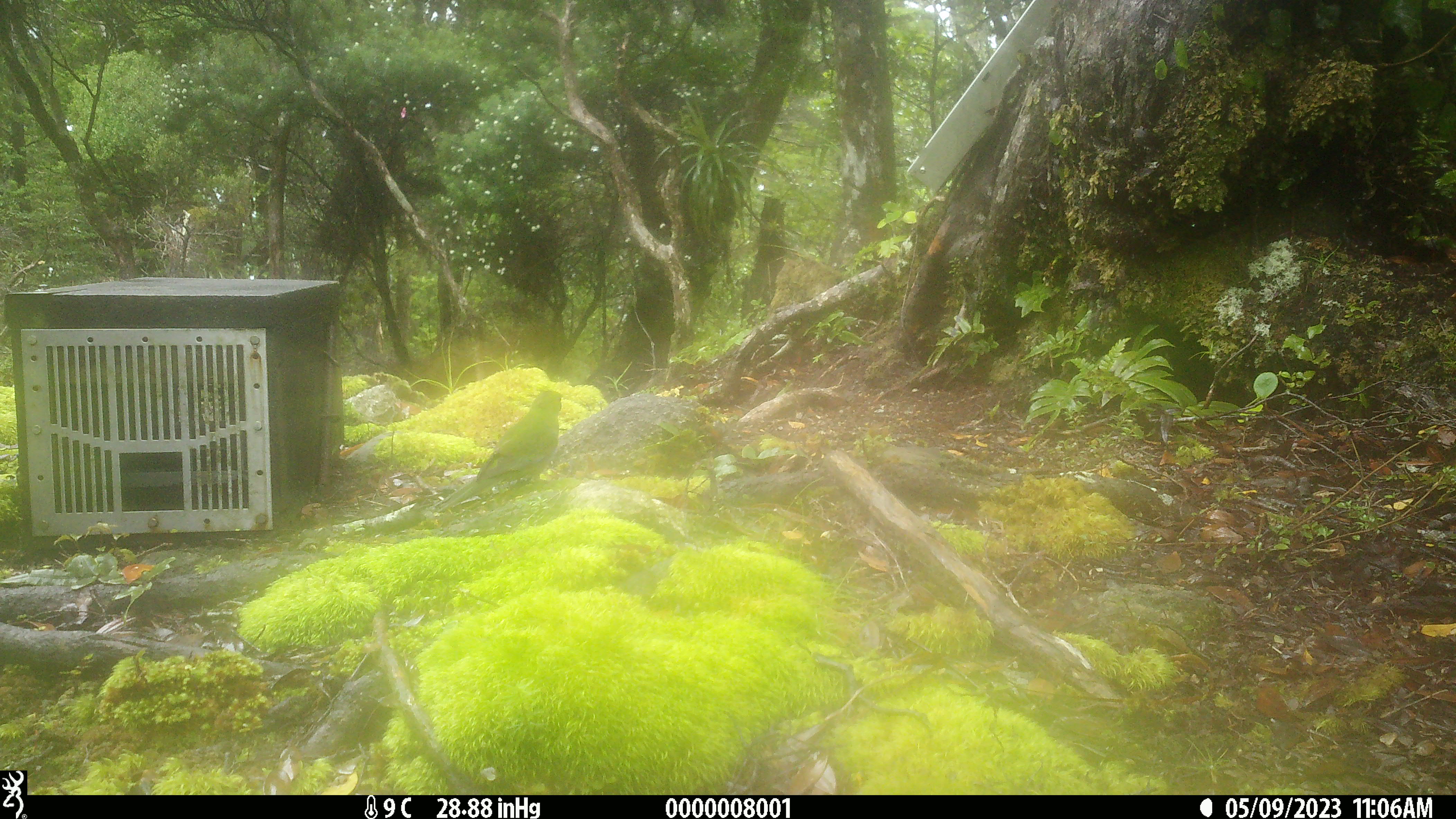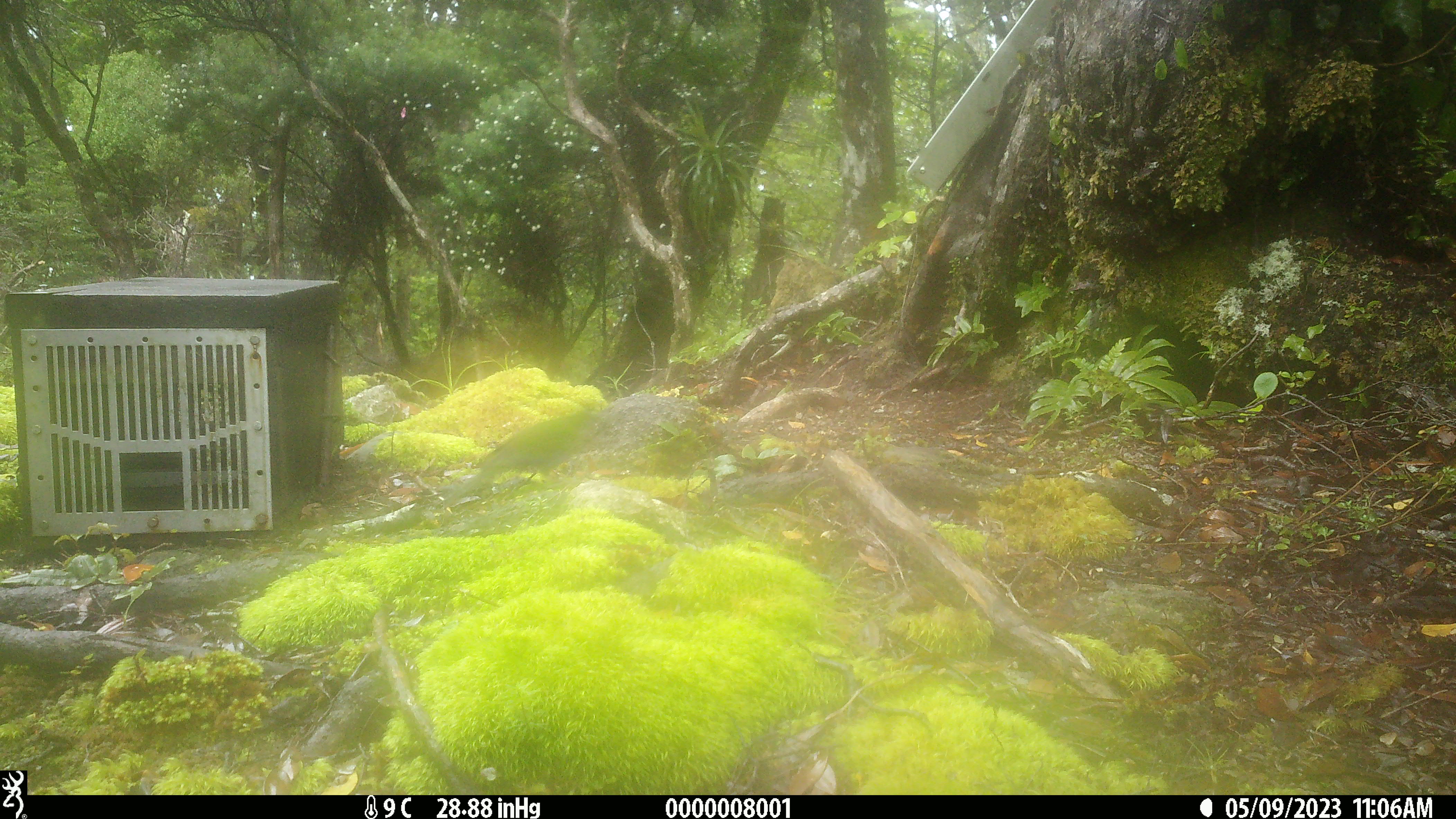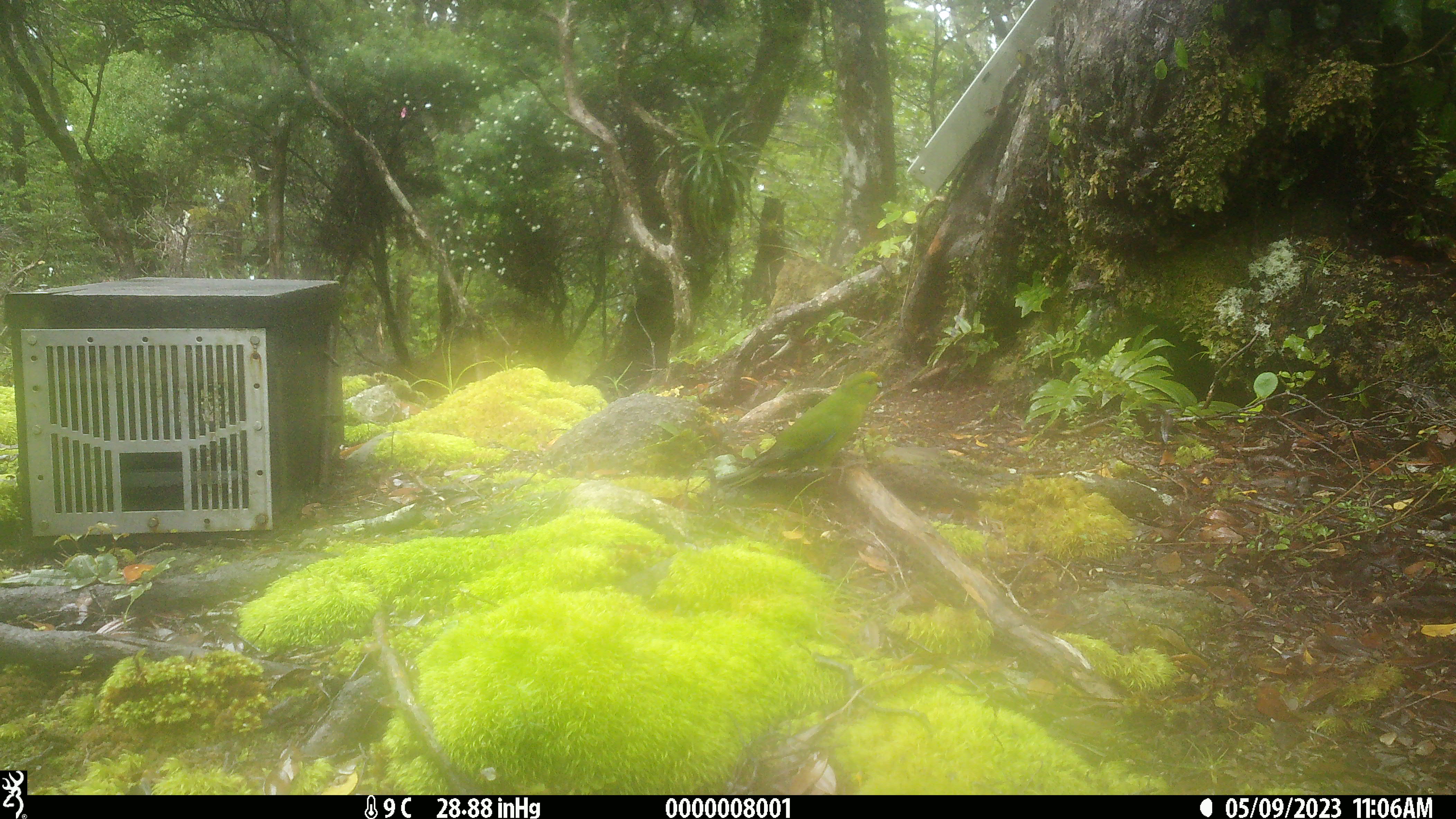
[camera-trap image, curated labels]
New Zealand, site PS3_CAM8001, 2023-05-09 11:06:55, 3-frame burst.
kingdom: Animalia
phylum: Chordata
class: Aves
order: Psittaciformes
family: Psittaculidae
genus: Cyanoramphus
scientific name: Cyanoramphus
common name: parakeet